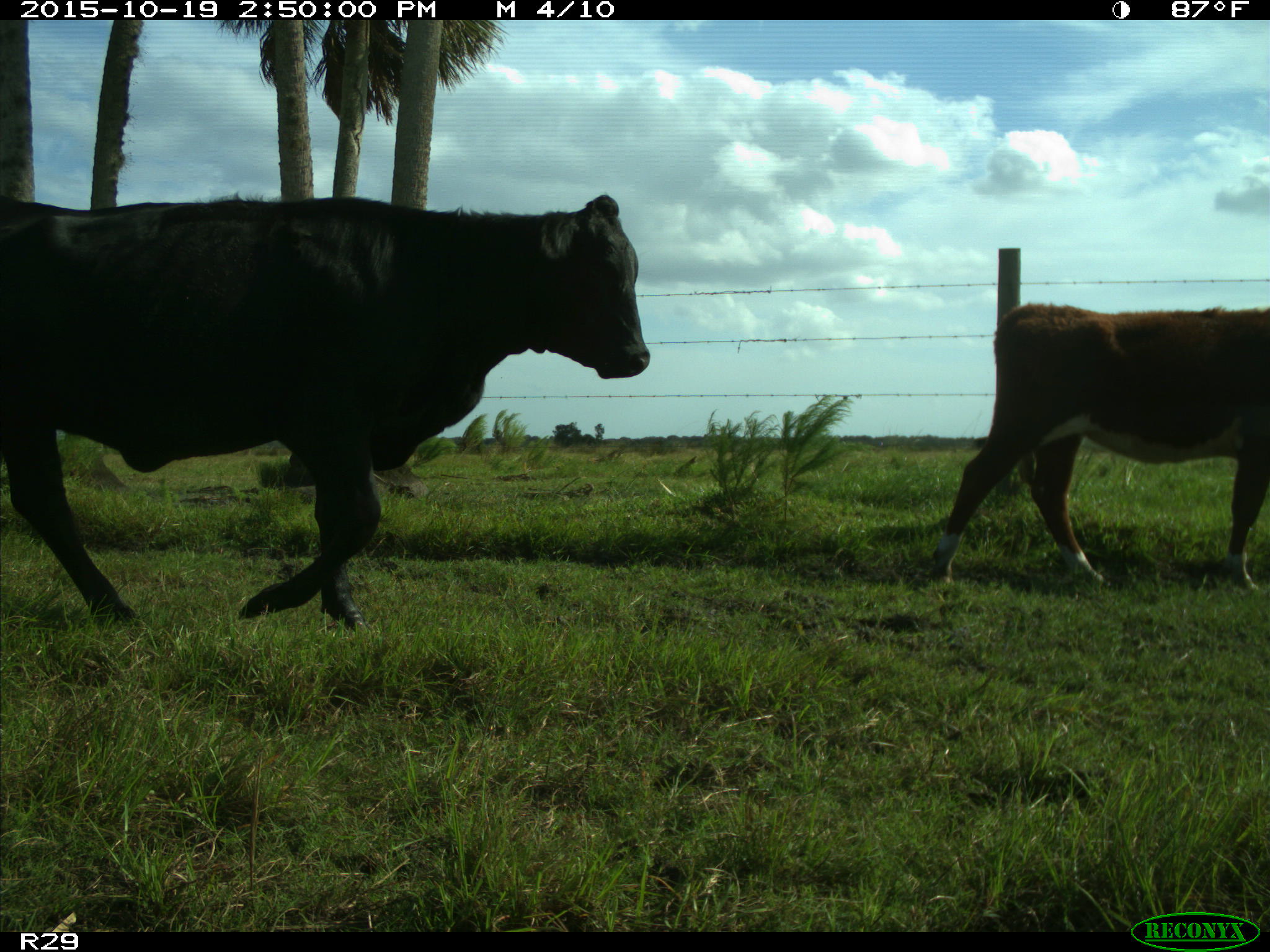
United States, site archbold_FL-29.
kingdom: Animalia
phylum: Chordata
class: Mammalia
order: Artiodactyla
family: Bovidae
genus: Bos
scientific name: Bos taurus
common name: domestic cow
Bos taurus (domestic cow).